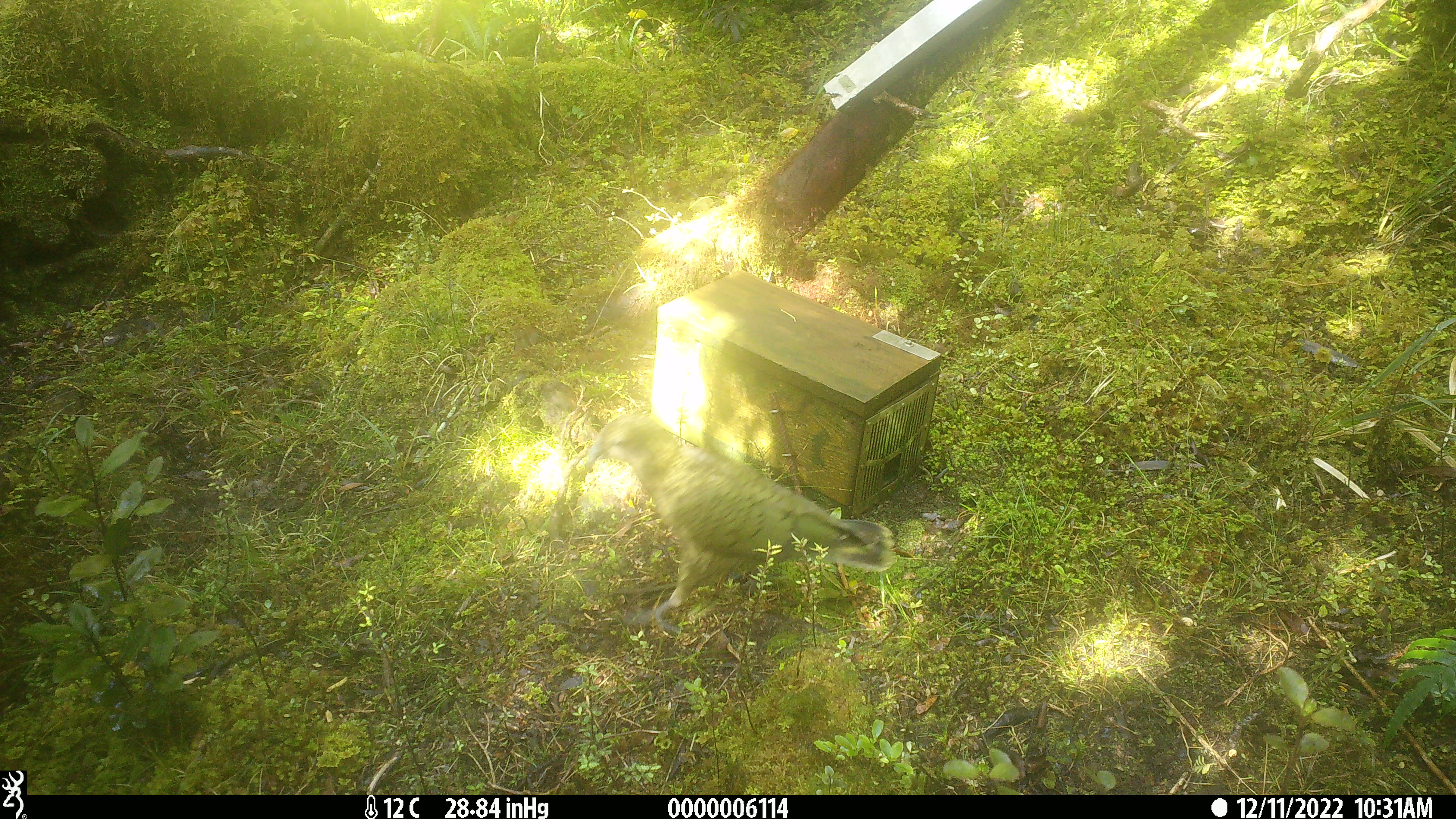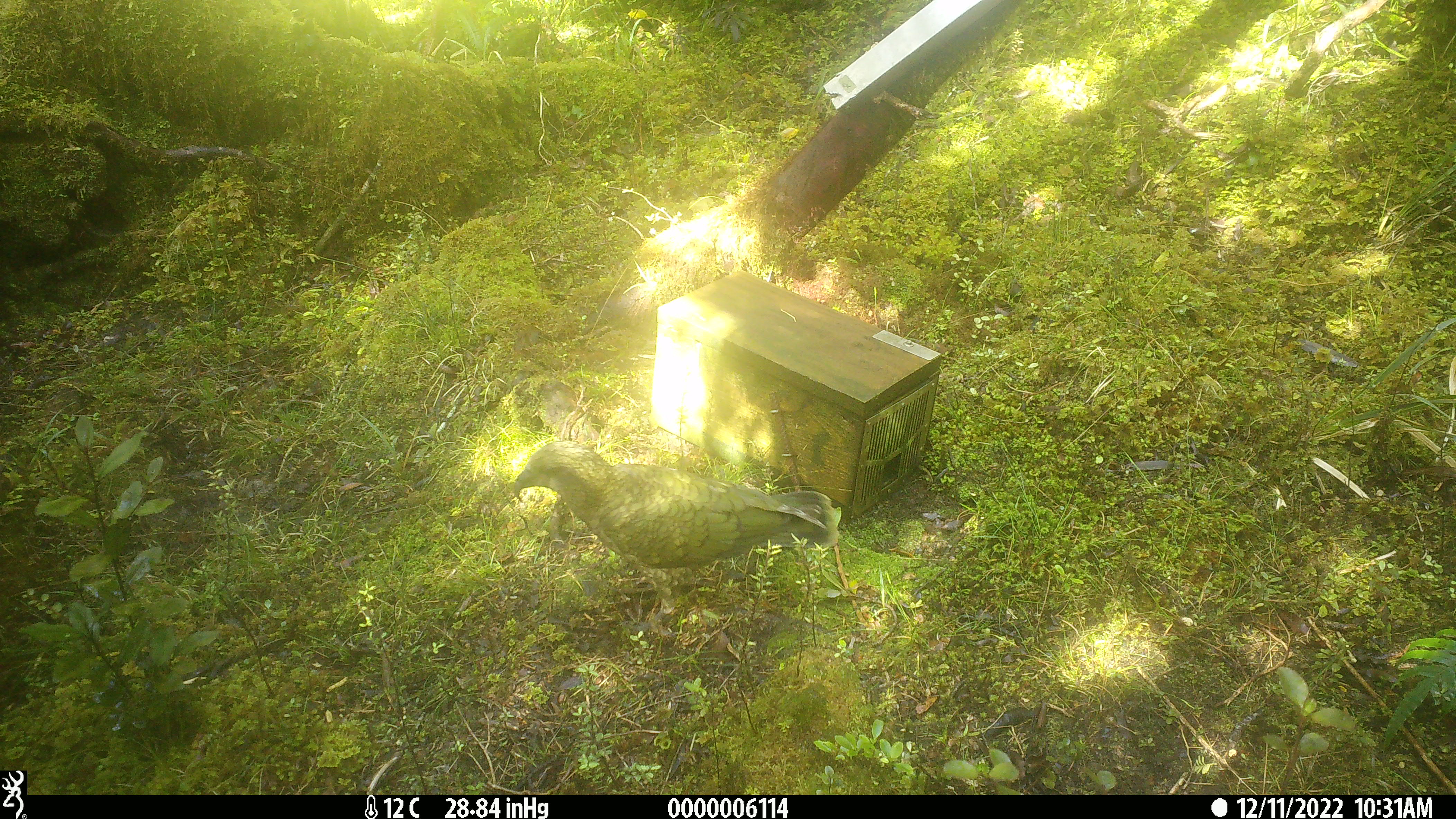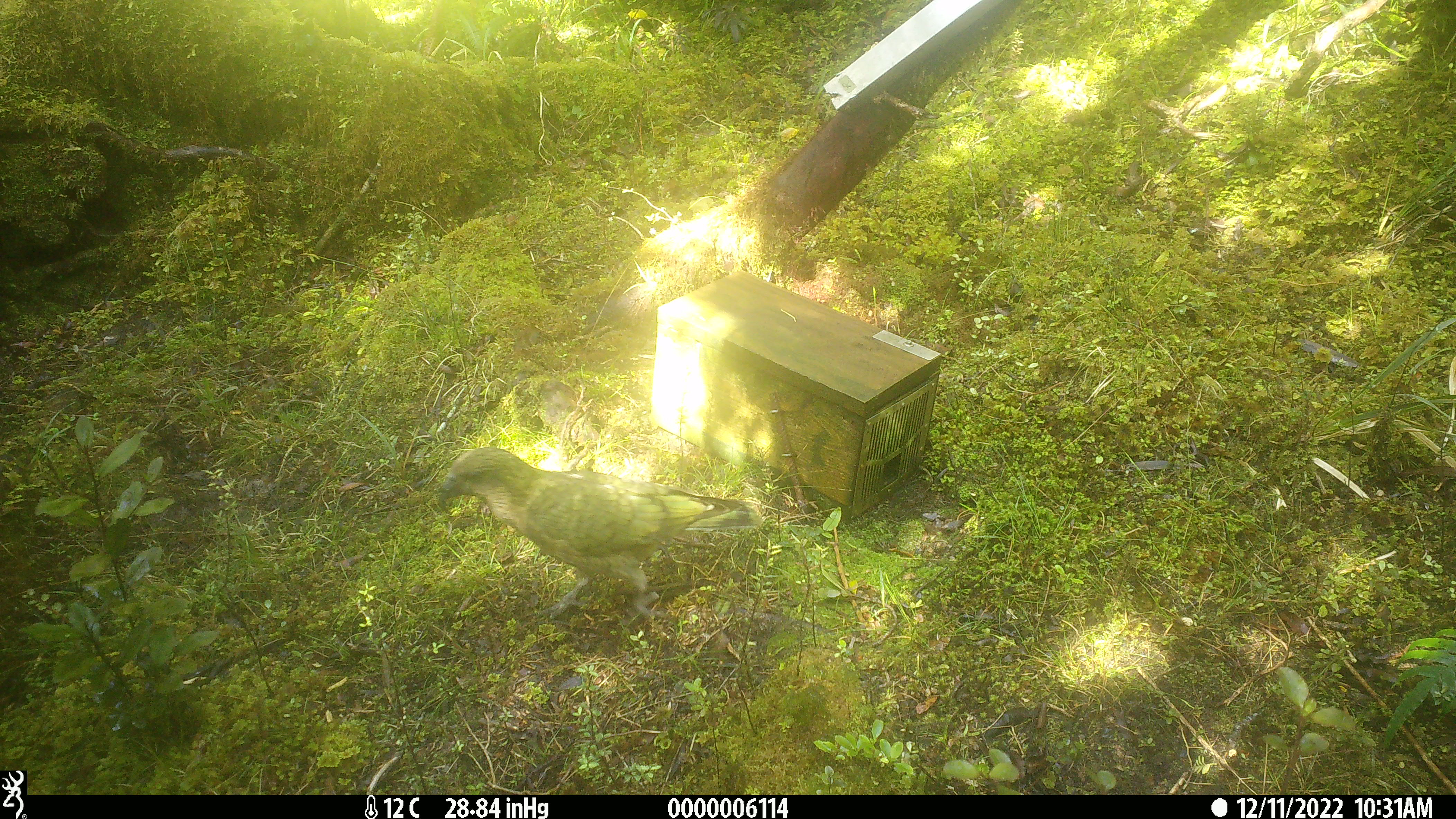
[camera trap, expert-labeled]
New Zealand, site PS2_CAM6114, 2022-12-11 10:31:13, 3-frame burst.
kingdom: Animalia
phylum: Chordata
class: Aves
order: Psittaciformes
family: Strigopidae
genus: Nestor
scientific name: Nestor notabilis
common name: kea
Kea (Nestor notabilis).